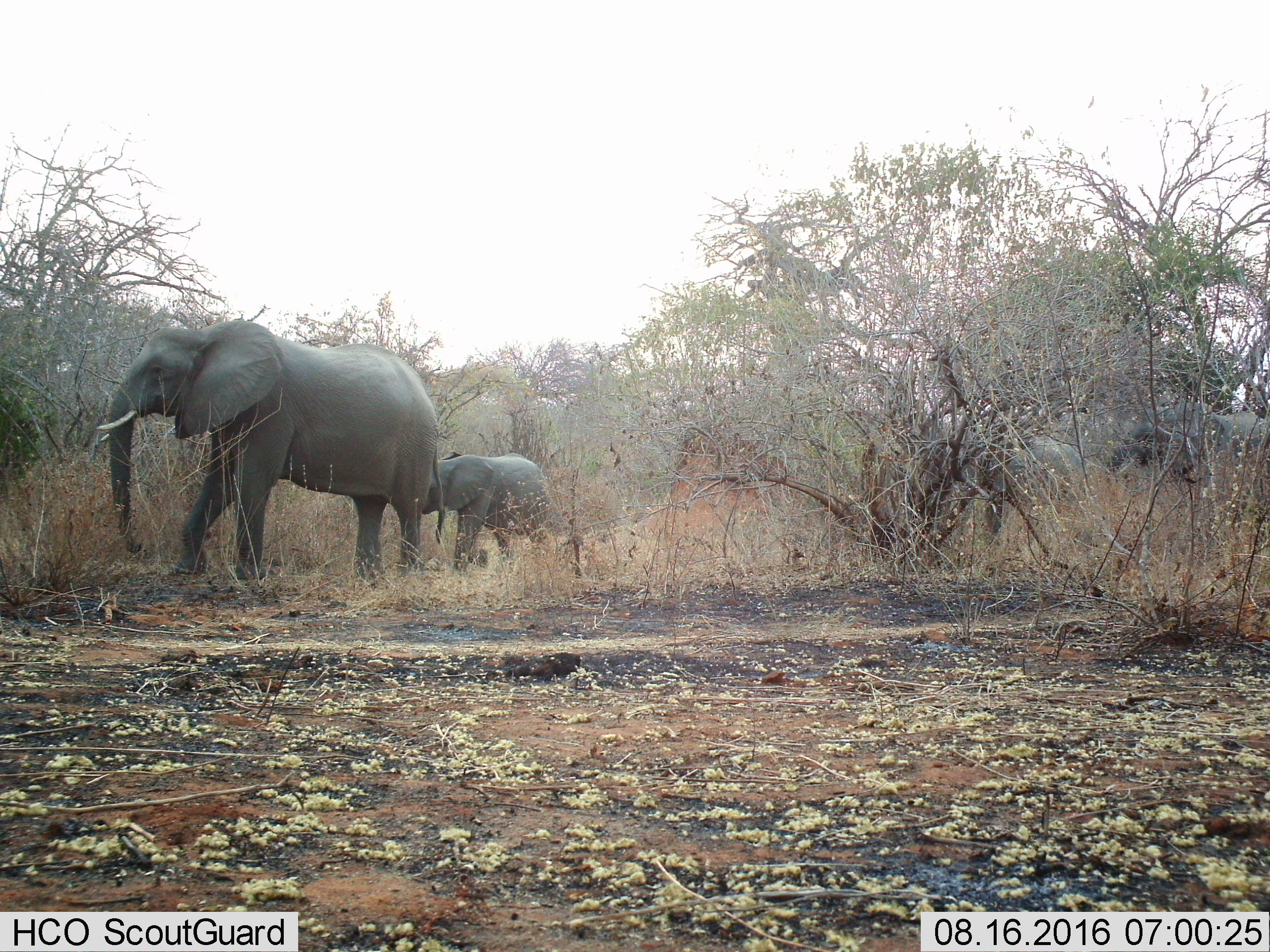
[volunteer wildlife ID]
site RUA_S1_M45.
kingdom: Animalia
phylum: Chordata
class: Mammalia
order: Proboscidea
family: Elephantidae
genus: Loxodonta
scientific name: Loxodonta africana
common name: african bush elephant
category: elephant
Elephant (african bush elephant) (Loxodonta africana), count 4. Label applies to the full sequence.